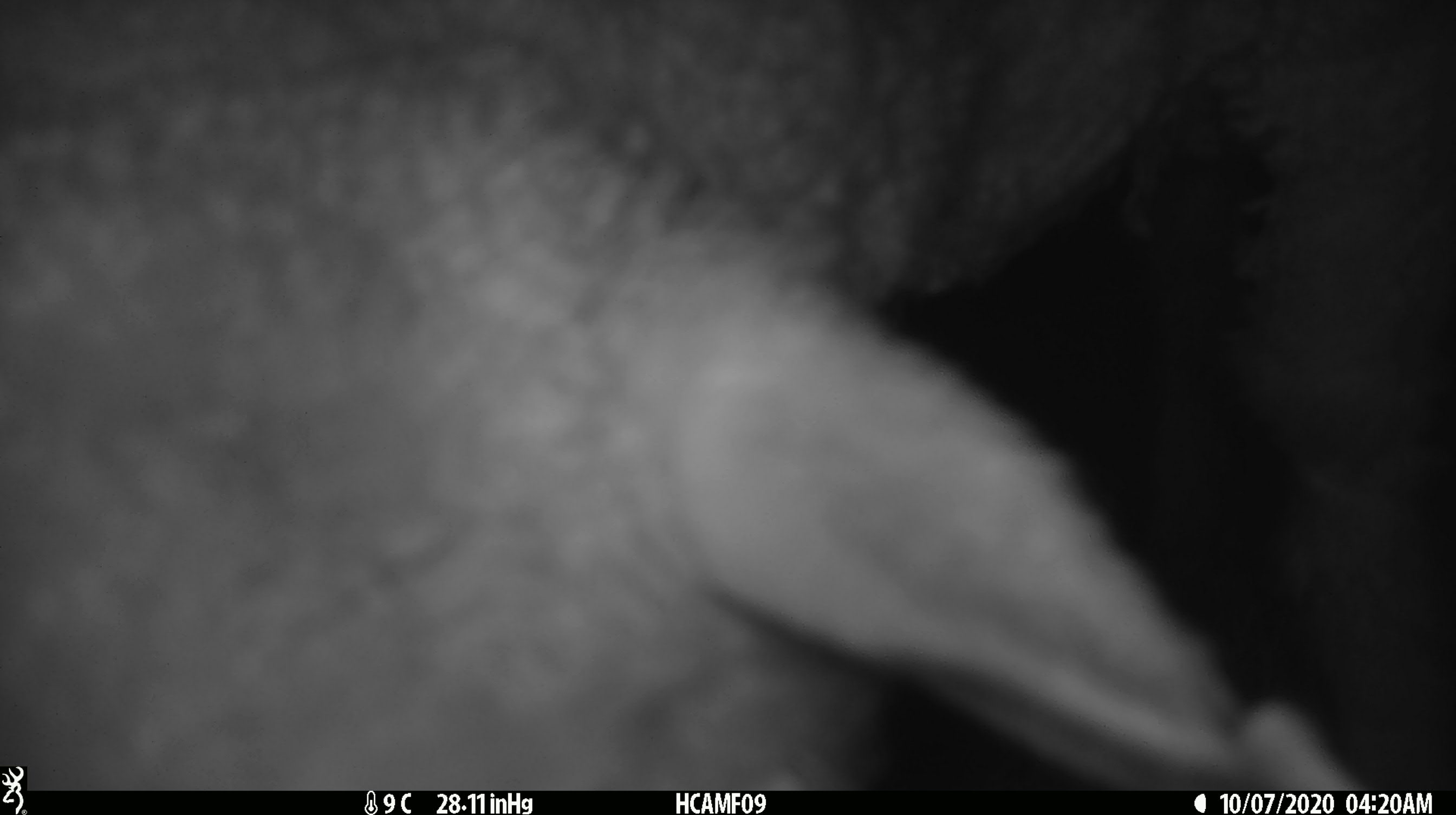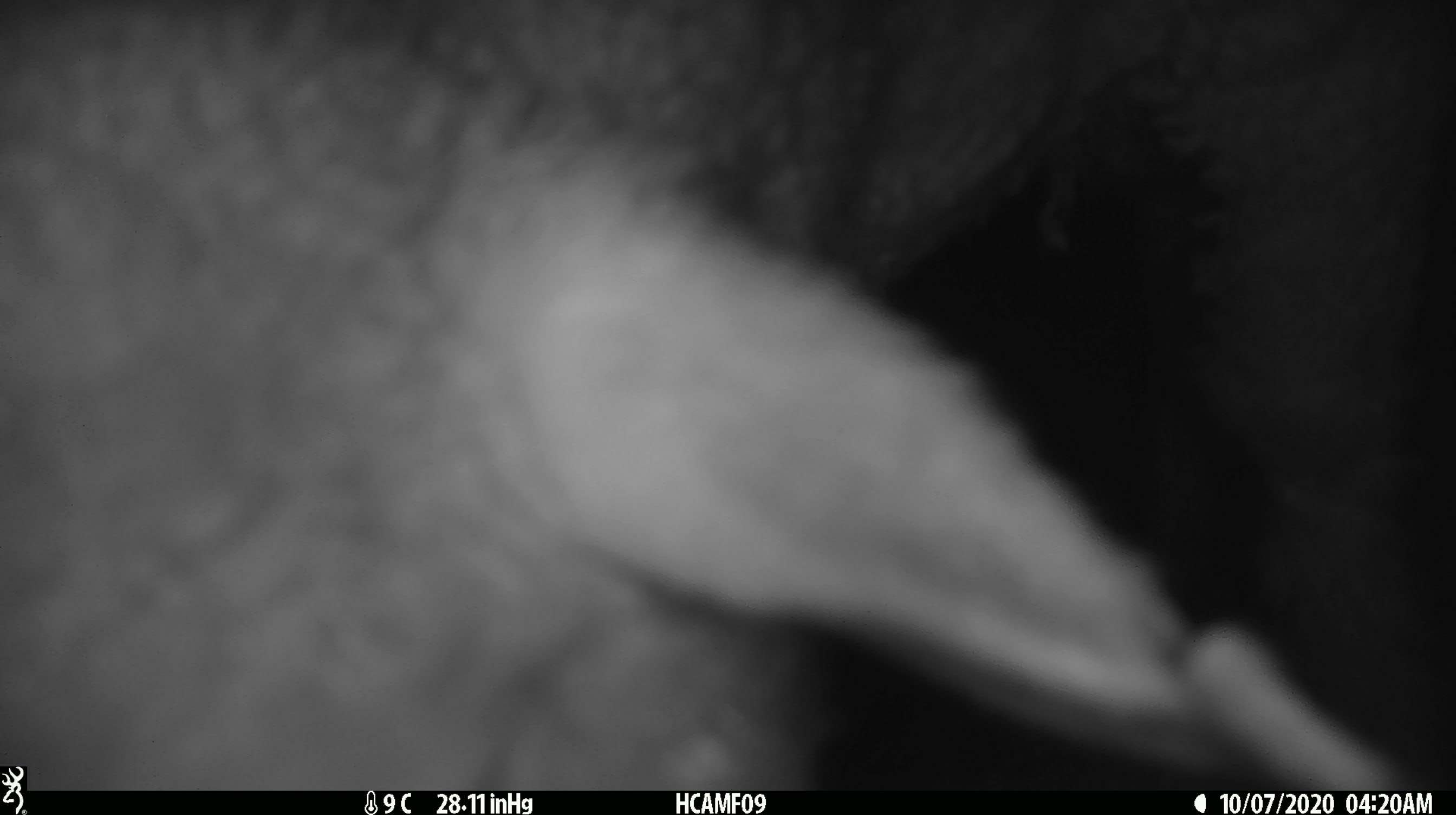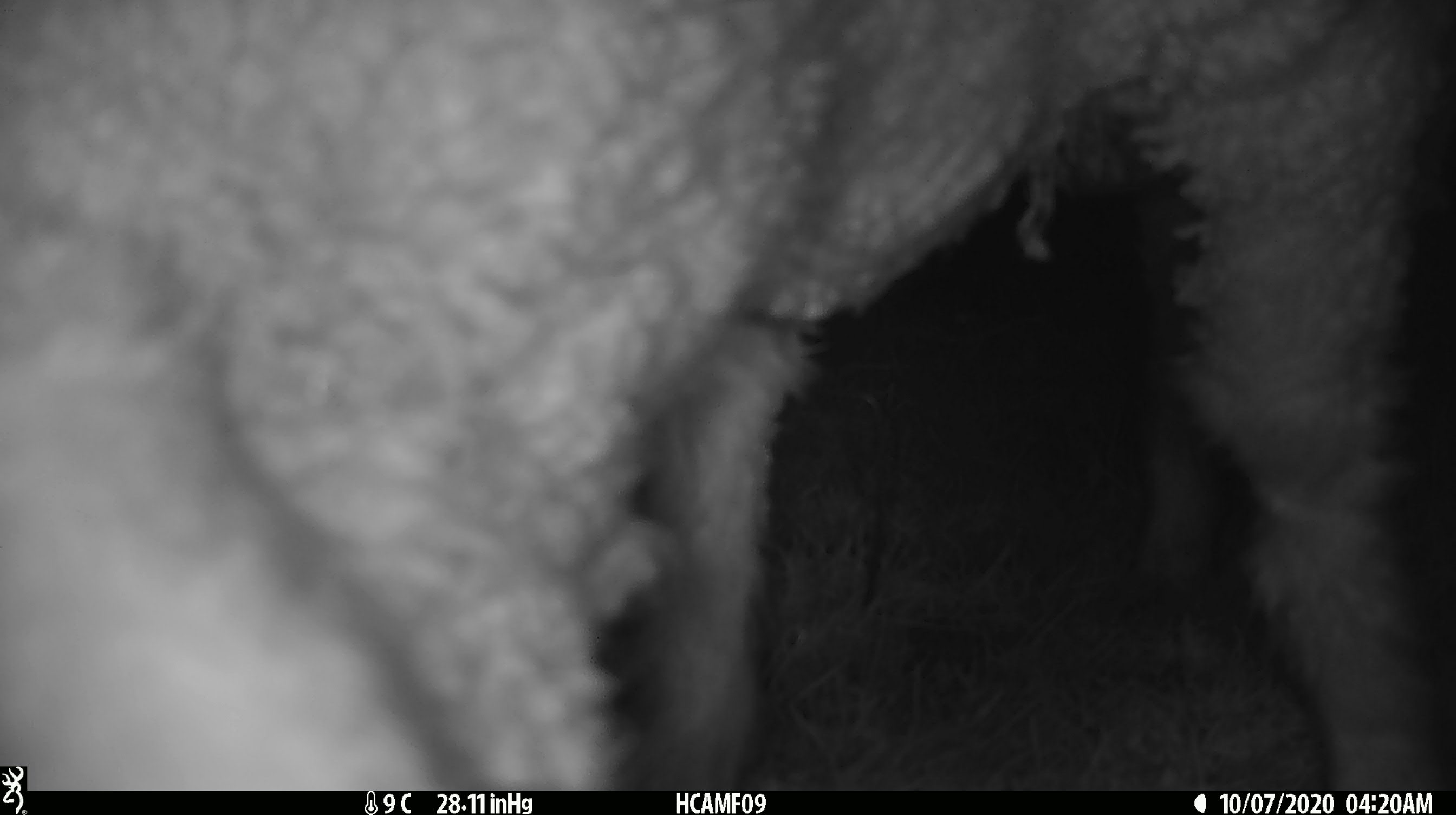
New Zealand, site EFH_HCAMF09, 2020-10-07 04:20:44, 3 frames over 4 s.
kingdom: Animalia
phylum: Chordata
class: Mammalia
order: Artiodactyla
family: Bovidae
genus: Ovis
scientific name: Ovis aries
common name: domestic sheep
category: sheep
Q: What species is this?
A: Sheep (domestic sheep) (Ovis aries).